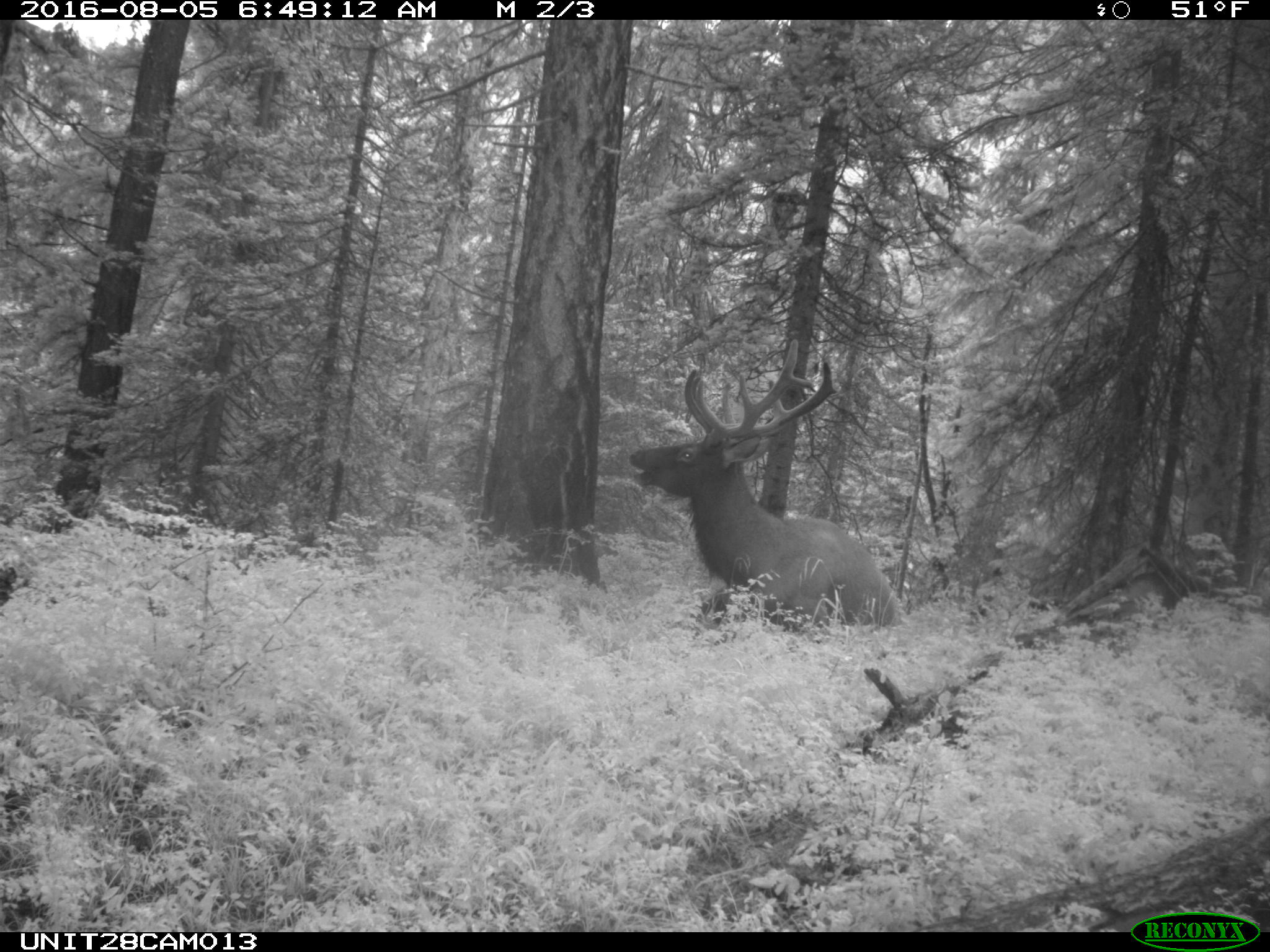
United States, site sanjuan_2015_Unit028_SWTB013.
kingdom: Animalia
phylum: Chordata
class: Mammalia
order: Artiodactyla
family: Cervidae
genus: Cervus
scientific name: Cervus elaphus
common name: red deer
Cervus elaphus (red deer).